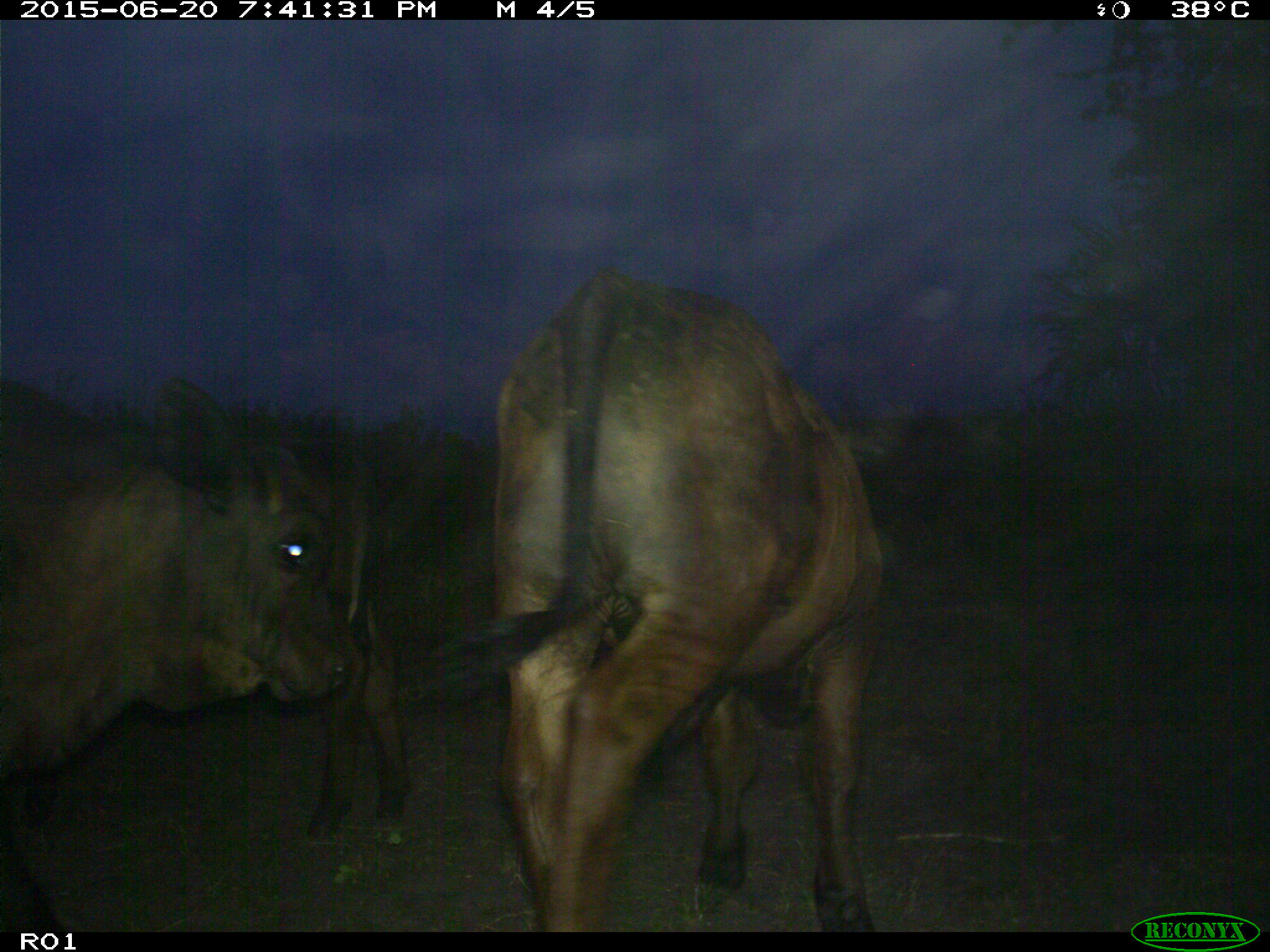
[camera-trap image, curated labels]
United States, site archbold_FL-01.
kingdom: Animalia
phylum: Chordata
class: Mammalia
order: Artiodactyla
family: Bovidae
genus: Bos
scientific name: Bos taurus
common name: domestic cow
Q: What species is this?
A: Bos taurus (domestic cow).